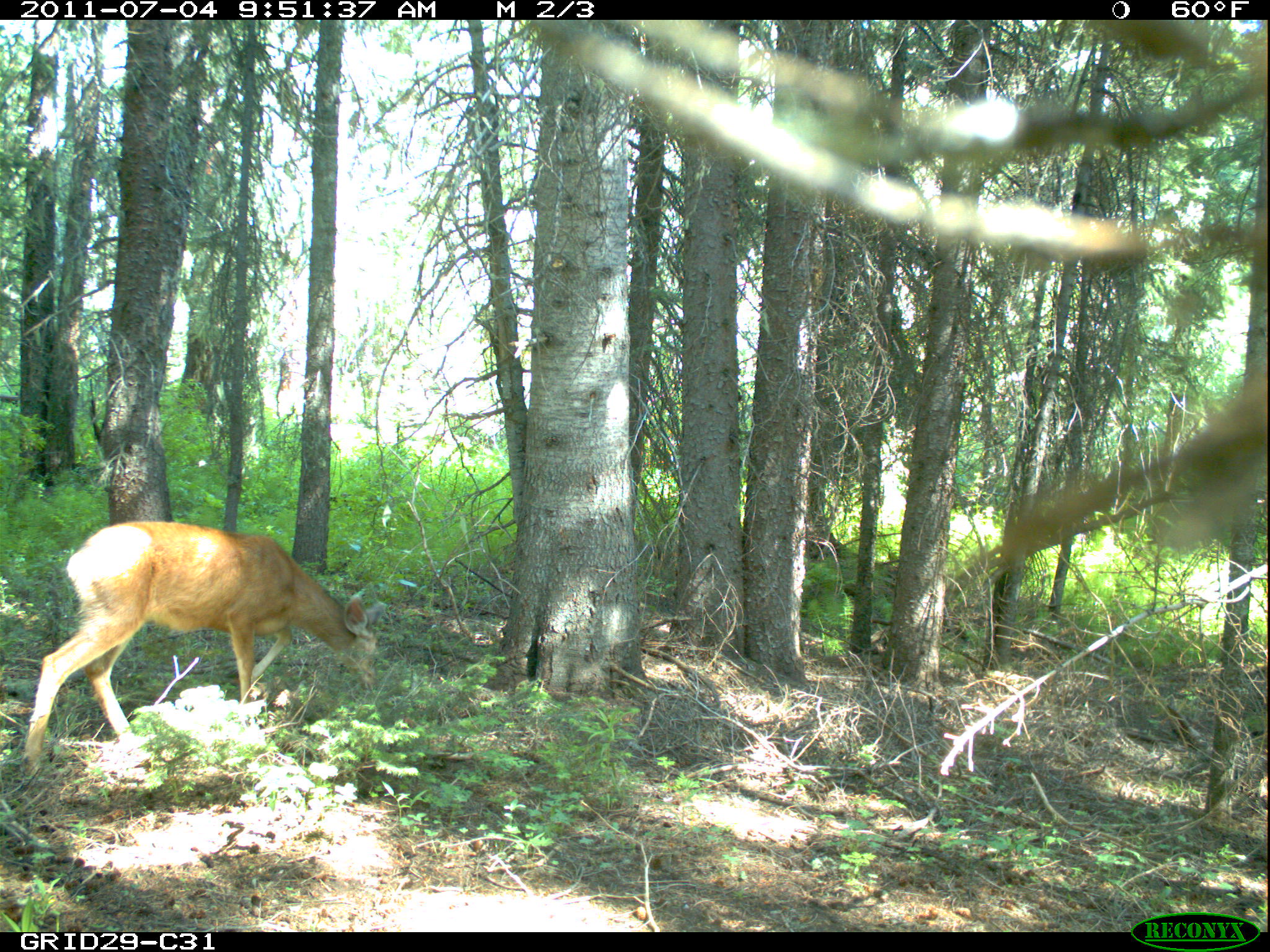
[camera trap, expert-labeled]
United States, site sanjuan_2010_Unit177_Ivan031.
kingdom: Animalia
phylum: Chordata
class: Mammalia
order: Artiodactyla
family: Cervidae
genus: Odocoileus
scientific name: Odocoileus hemionus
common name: mule deer